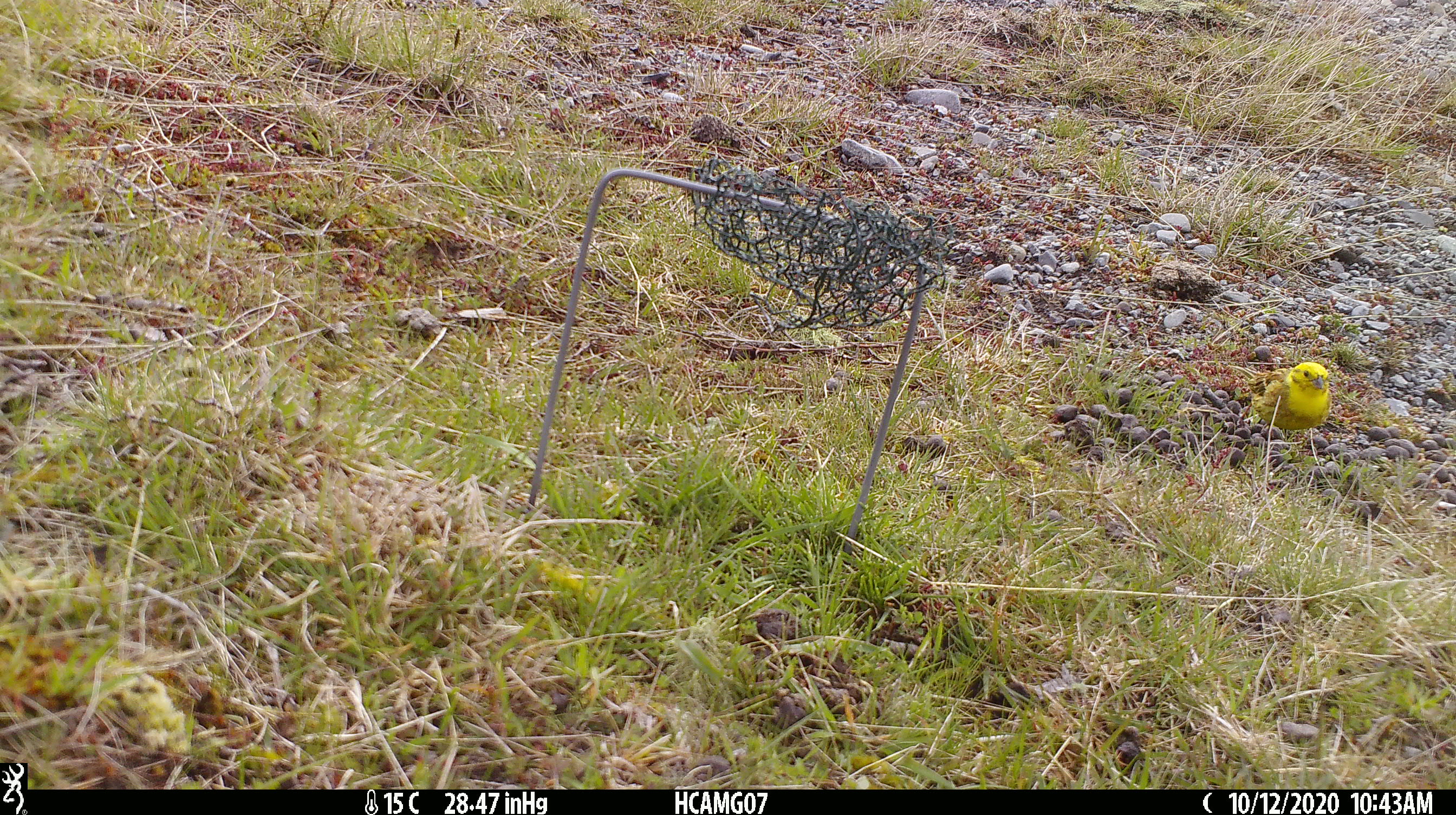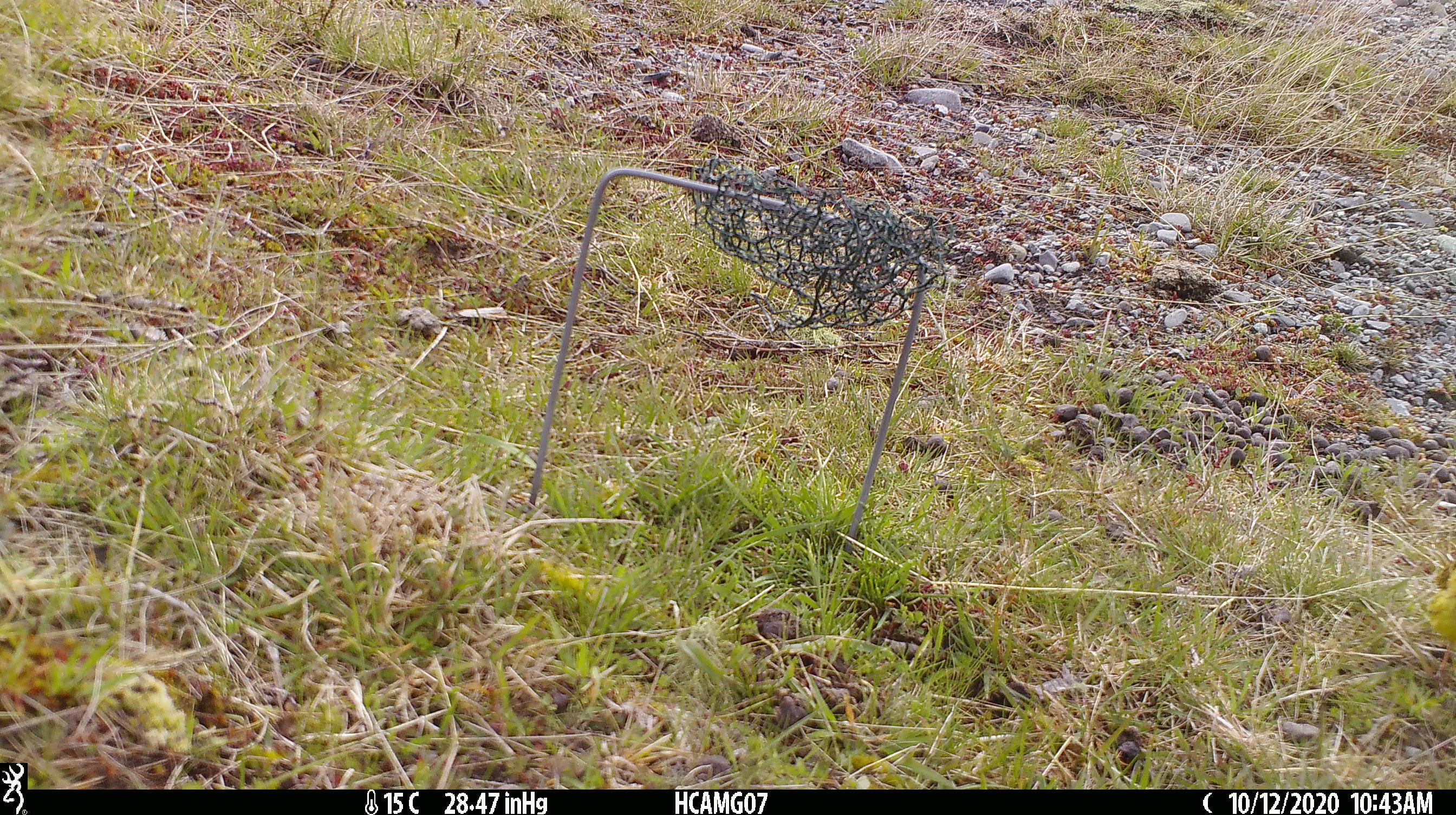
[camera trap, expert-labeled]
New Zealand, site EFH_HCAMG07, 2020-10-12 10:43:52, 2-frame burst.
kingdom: Animalia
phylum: Chordata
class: Aves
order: Passeriformes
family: Emberizidae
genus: Emberiza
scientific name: Emberiza citrinella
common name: yellowhammer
Yellowhammer (Emberiza citrinella).